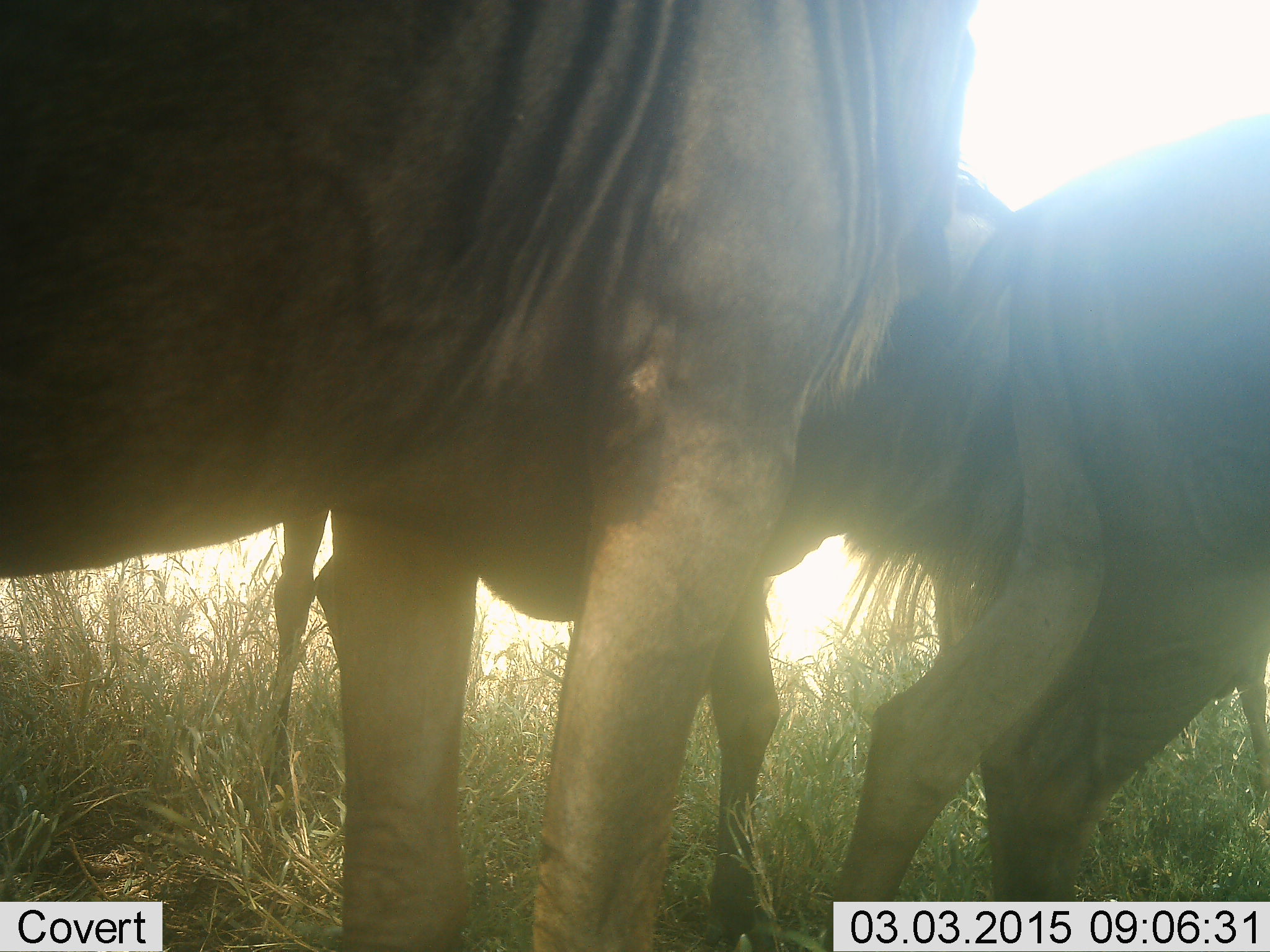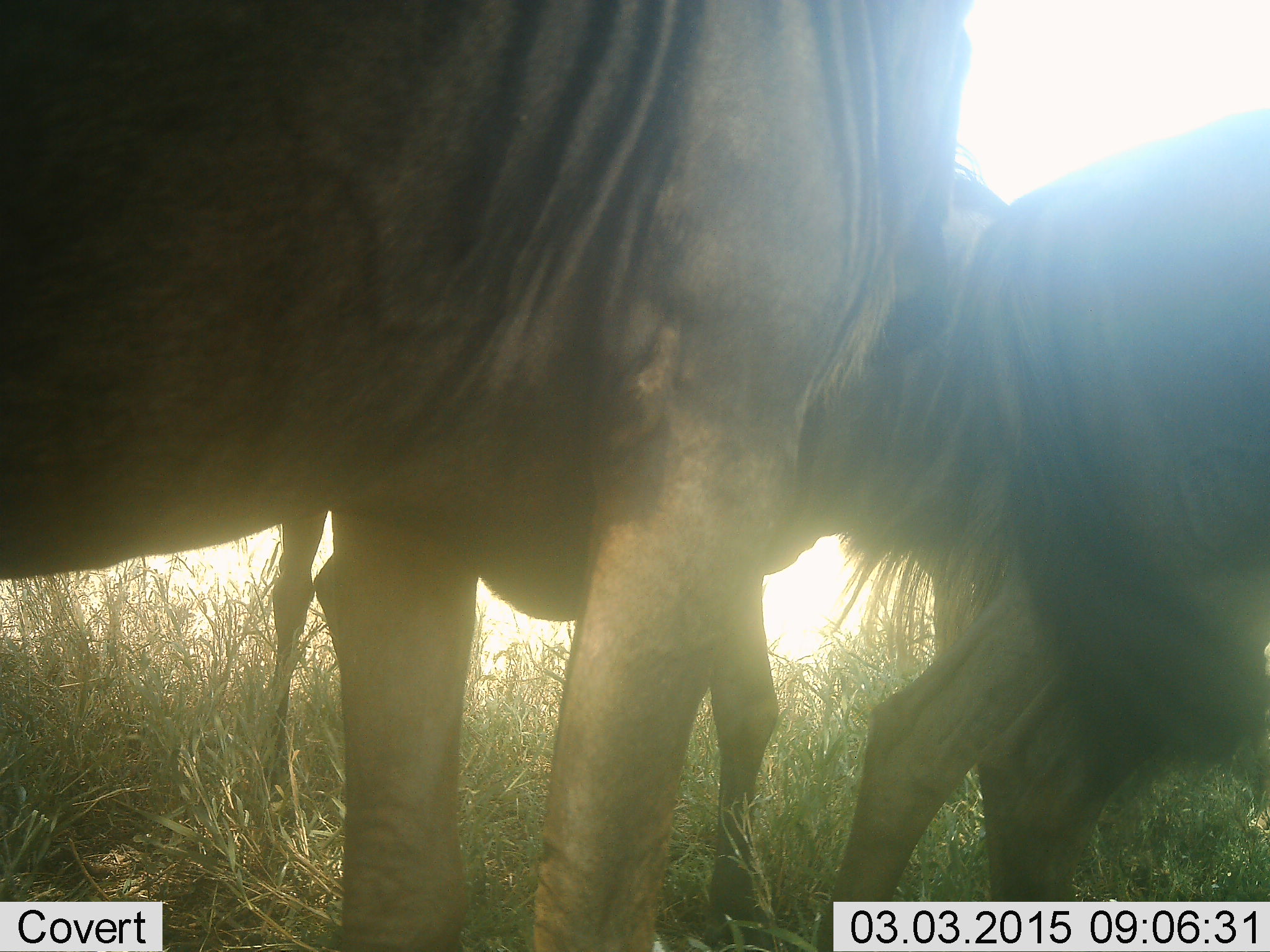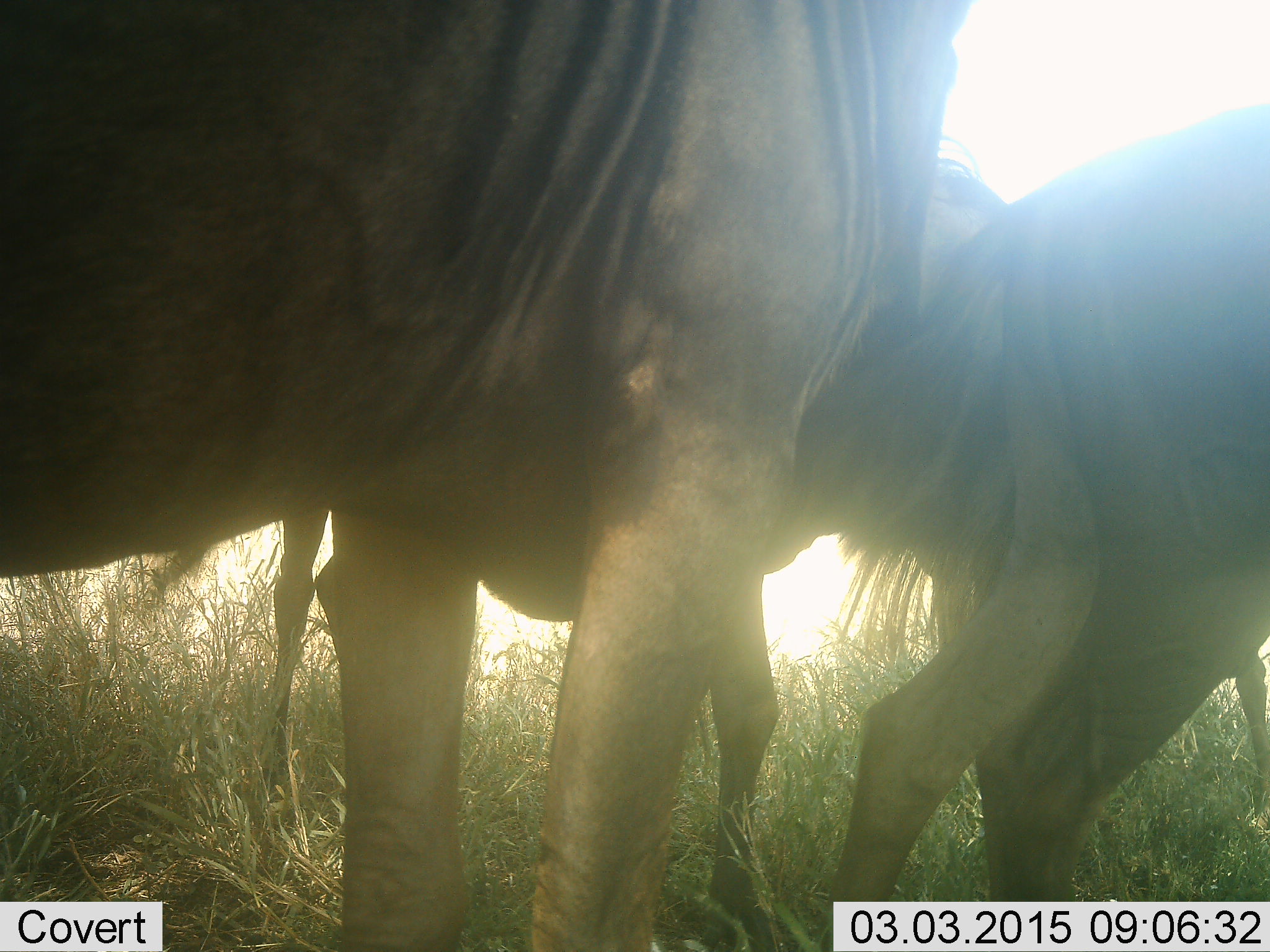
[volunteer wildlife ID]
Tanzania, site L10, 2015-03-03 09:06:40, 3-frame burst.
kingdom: Animalia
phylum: Chordata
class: Mammalia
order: Artiodactyla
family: Bovidae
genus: Connochaetes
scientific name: Connochaetes taurinus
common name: blue wildebeest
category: wildebeest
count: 3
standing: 90%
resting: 0%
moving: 10%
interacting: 0%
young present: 10%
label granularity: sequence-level